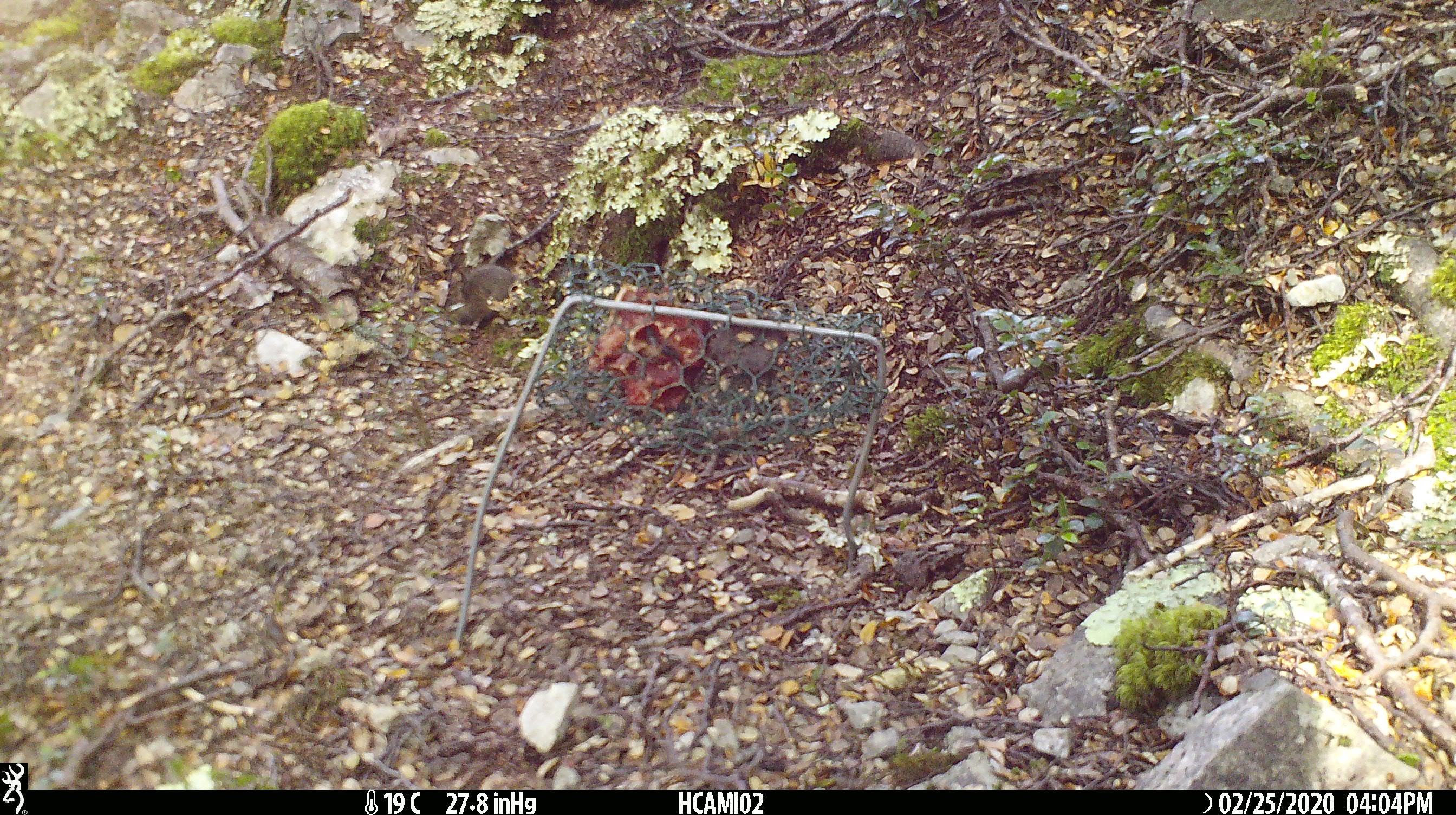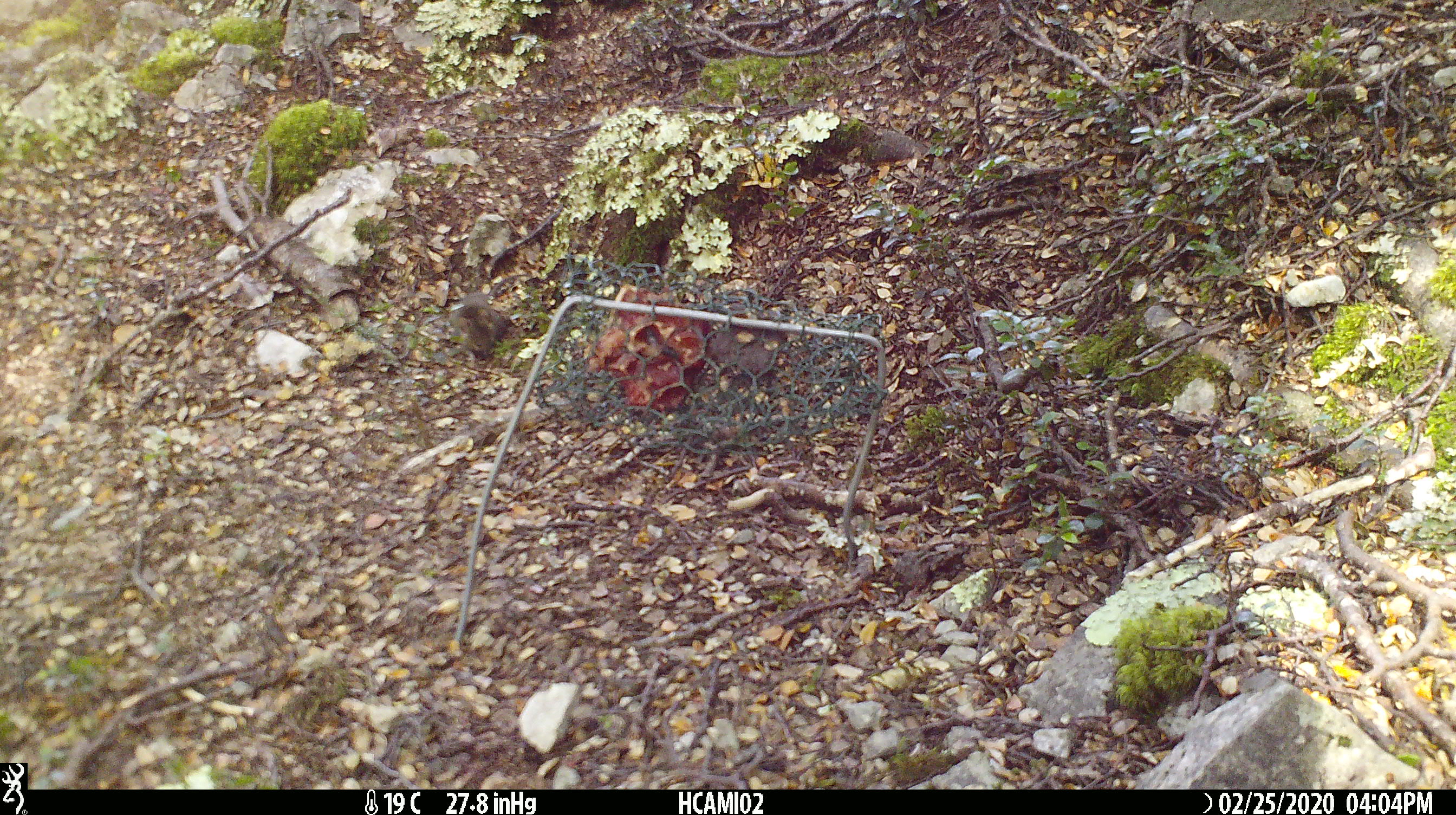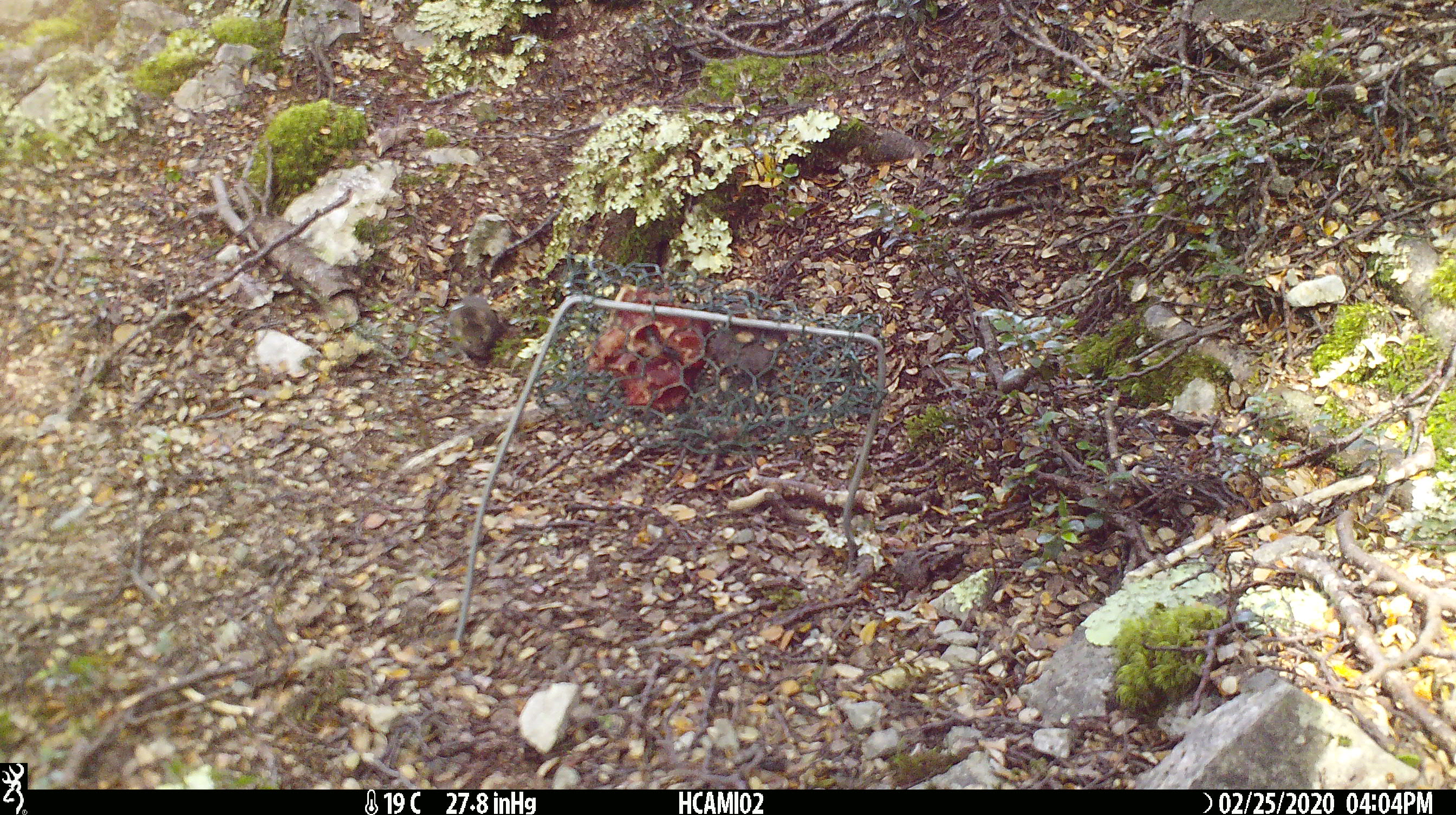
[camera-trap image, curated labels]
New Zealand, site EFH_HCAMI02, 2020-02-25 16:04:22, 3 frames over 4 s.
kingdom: Animalia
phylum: Chordata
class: Mammalia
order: Rodentia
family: Muridae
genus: Mus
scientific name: Mus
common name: mouse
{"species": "mouse (Mus)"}